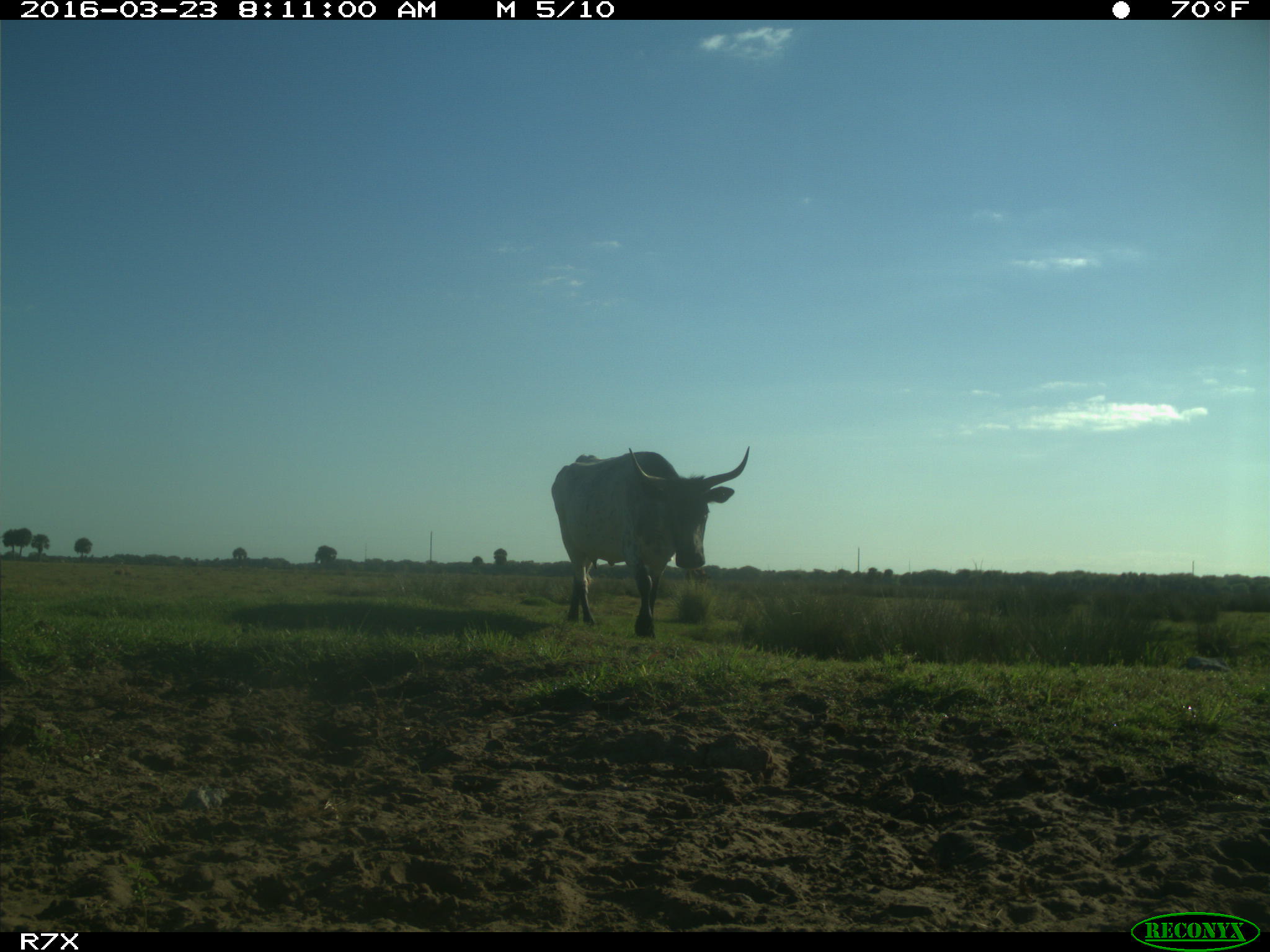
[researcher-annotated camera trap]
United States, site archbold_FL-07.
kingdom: Animalia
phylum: Chordata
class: Mammalia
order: Artiodactyla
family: Bovidae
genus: Bos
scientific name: Bos taurus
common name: domestic cow